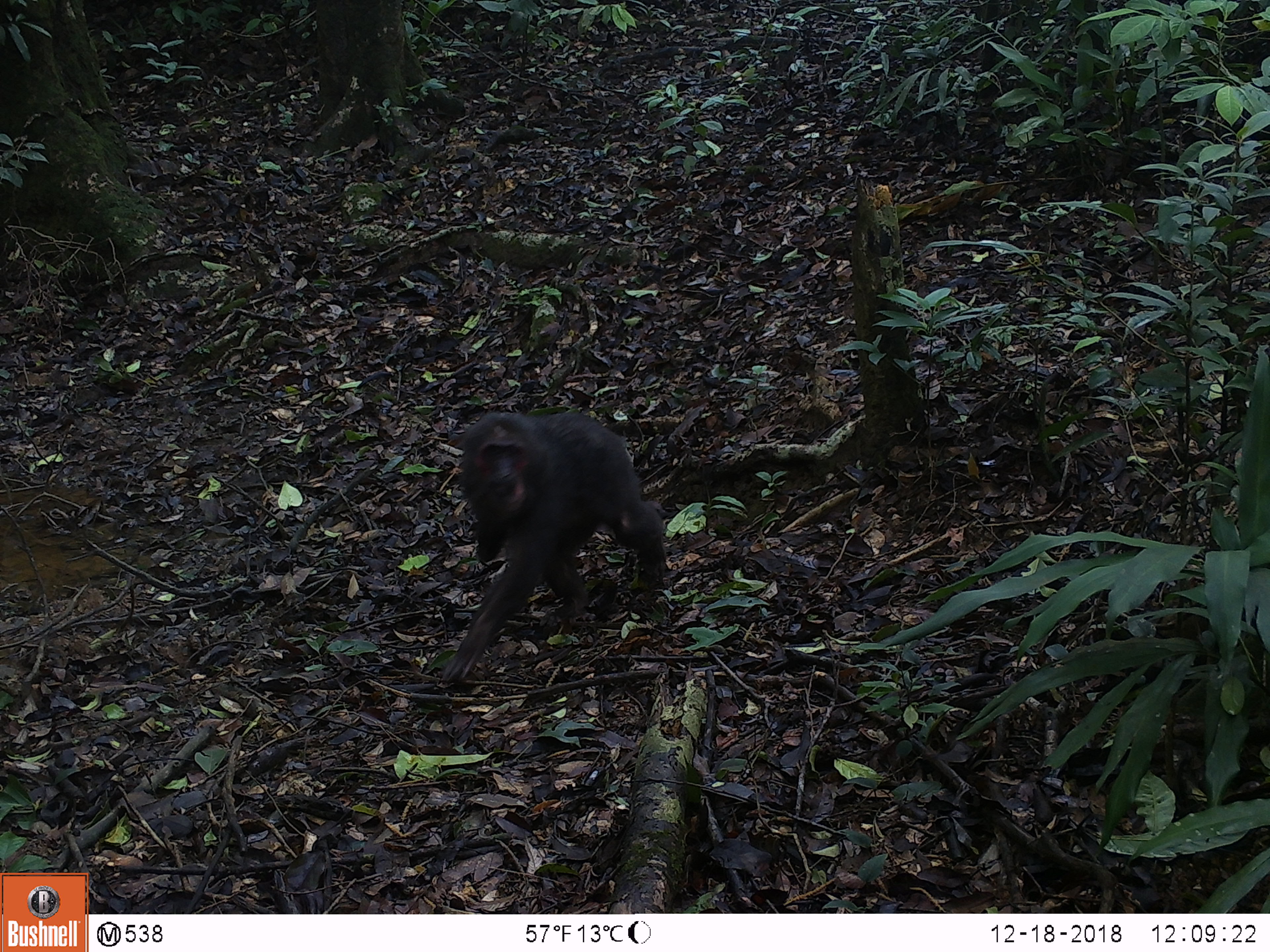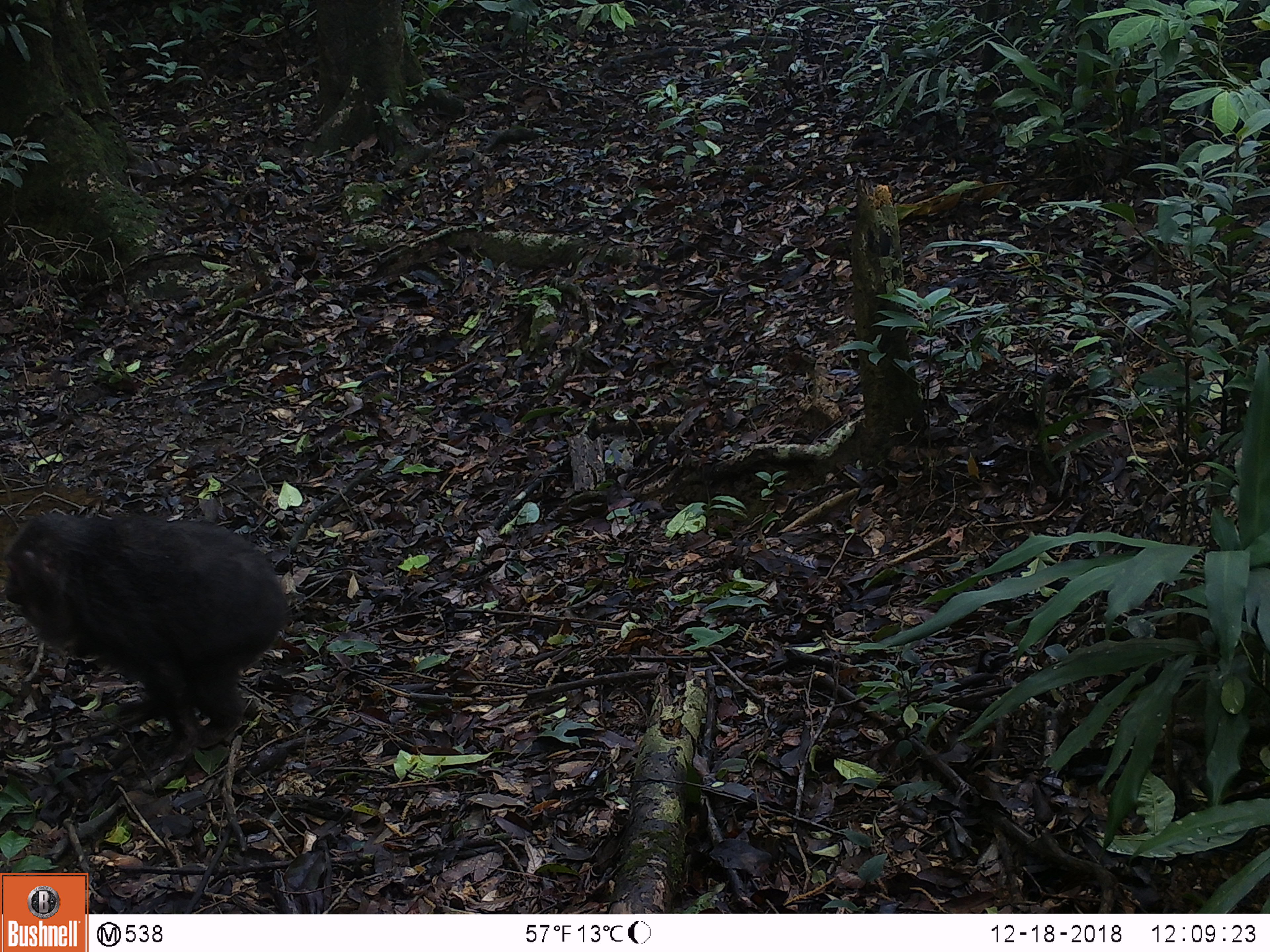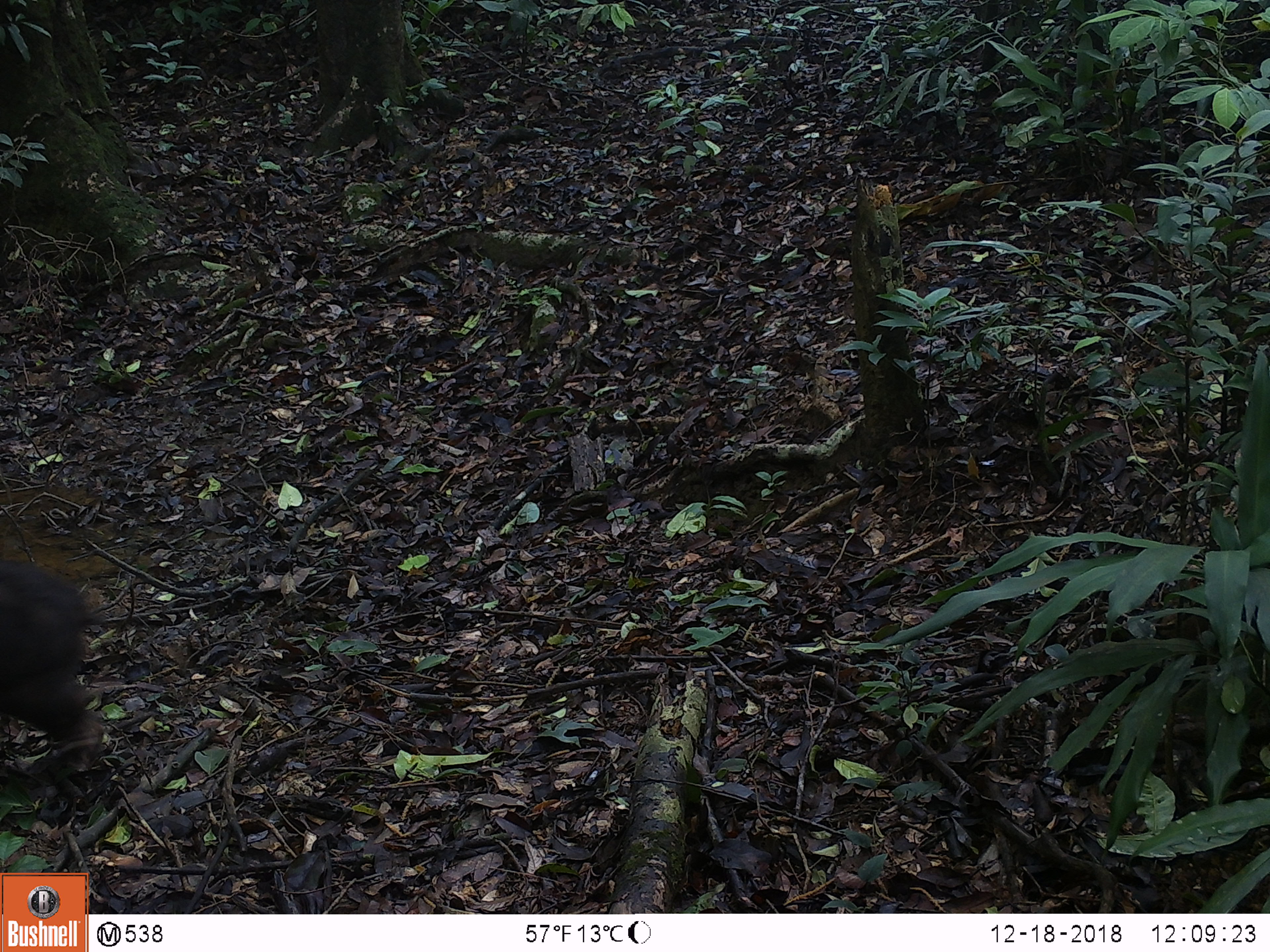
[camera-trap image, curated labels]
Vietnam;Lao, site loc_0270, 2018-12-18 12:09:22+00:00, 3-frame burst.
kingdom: Animalia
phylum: Chordata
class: Mammalia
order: Primates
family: Cercopithecidae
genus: Macaca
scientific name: Macaca arctoides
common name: stump-tailed macaque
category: stump tailed macaque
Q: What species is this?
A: Stump tailed macaque (stump-tailed macaque) (Macaca arctoides).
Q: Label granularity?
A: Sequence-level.